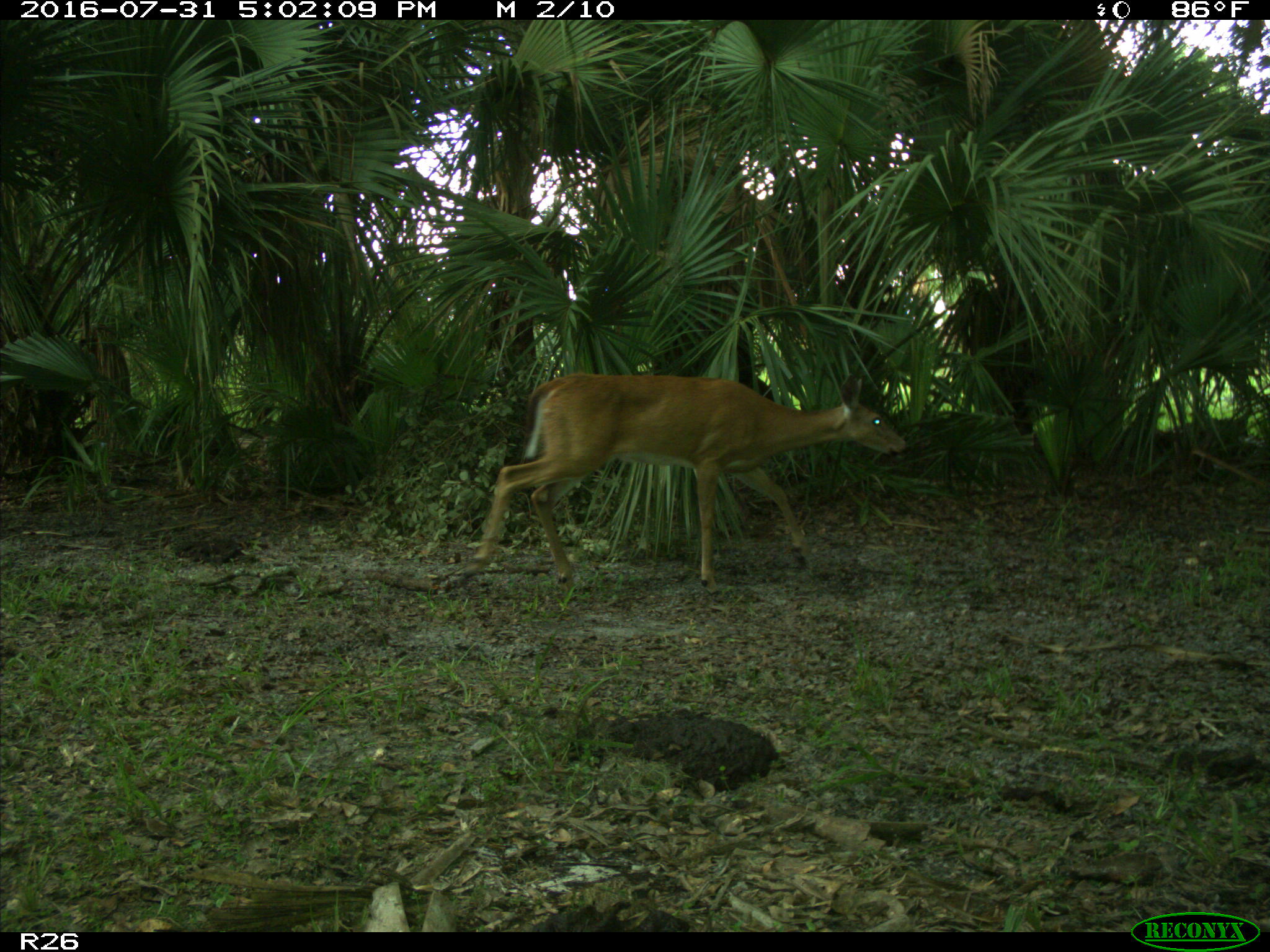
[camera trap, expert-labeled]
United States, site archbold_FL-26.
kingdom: Animalia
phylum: Chordata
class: Mammalia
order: Artiodactyla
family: Cervidae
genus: Odocoileus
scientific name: Odocoileus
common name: deer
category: unidentified deer